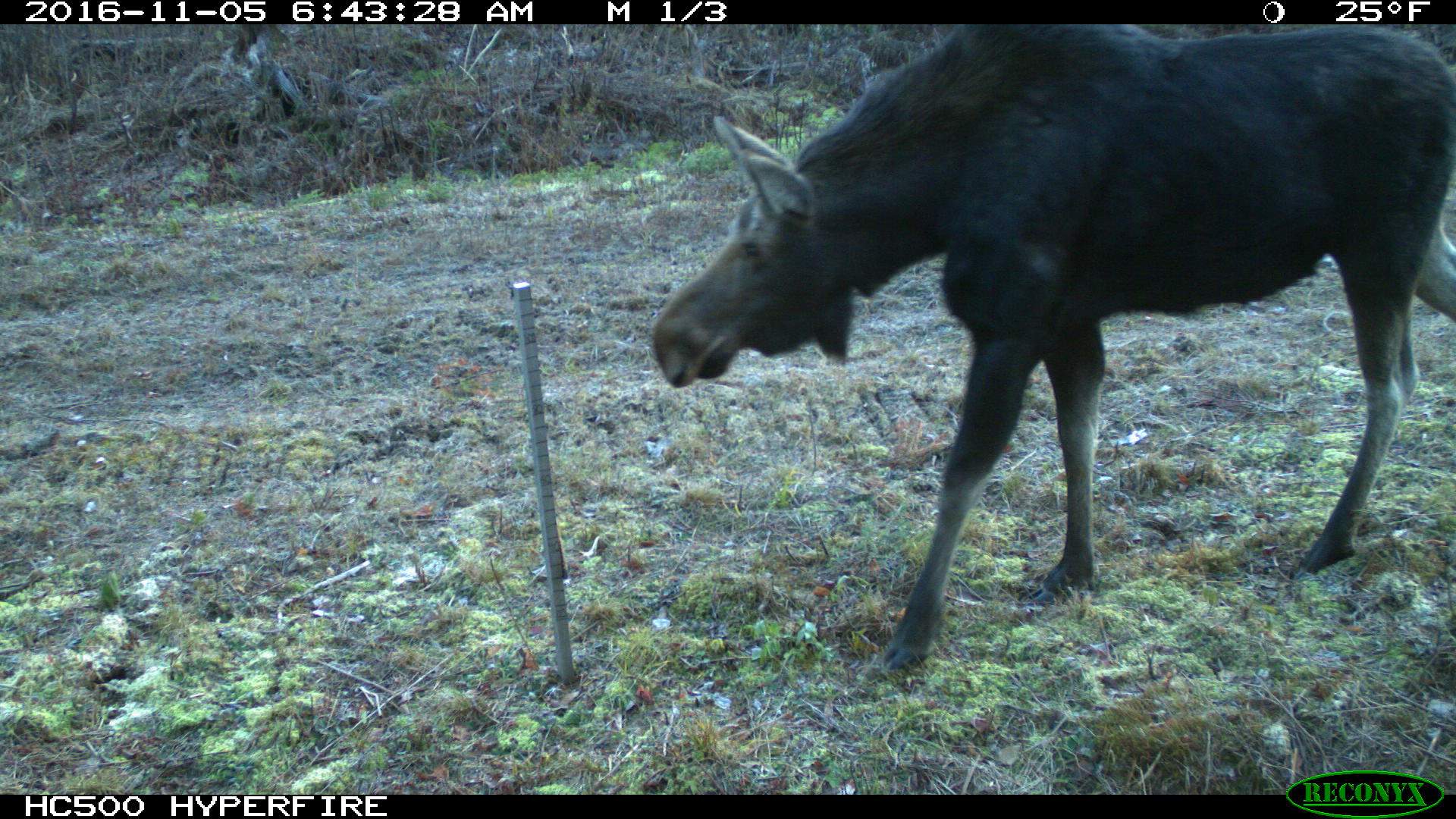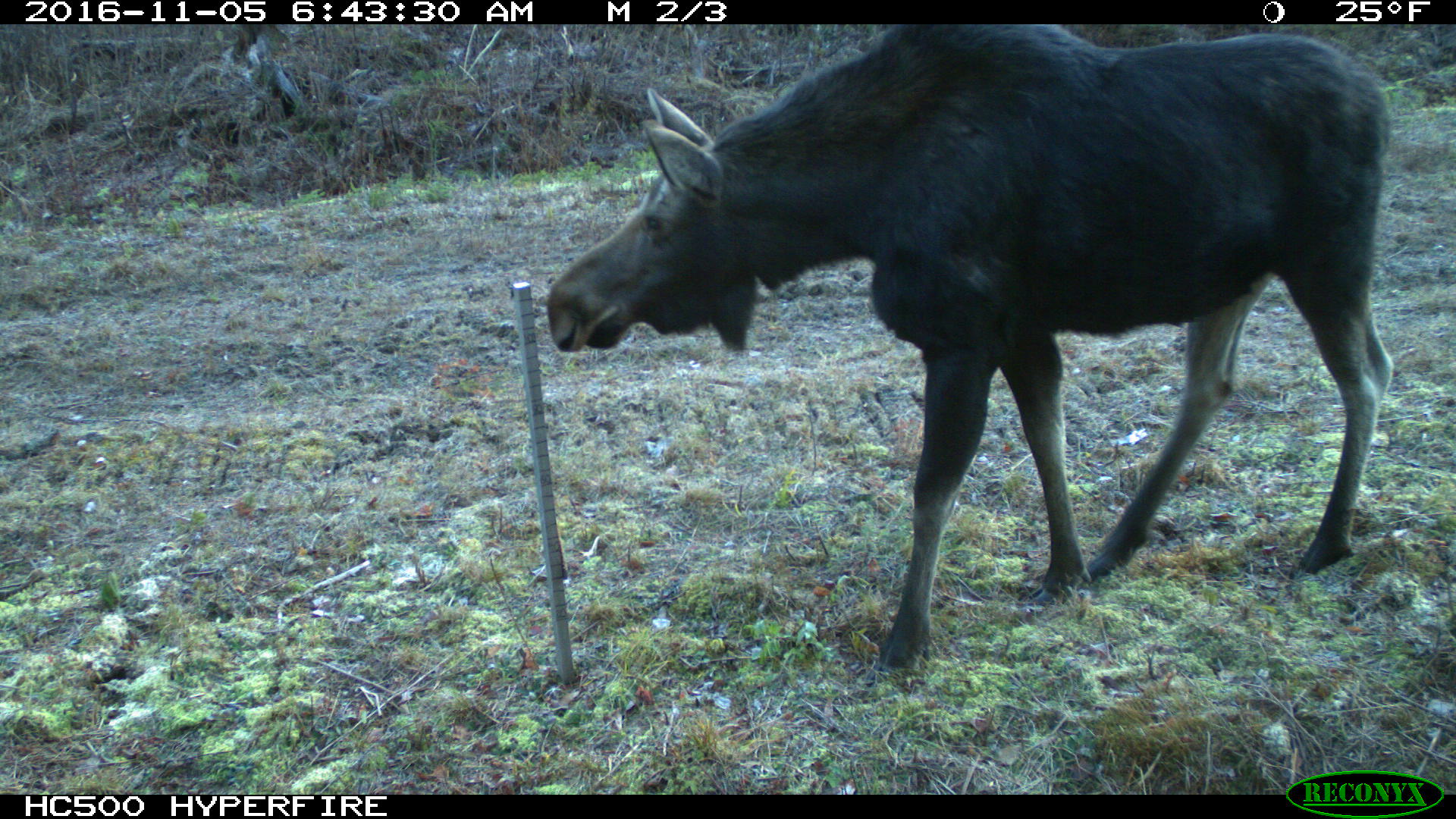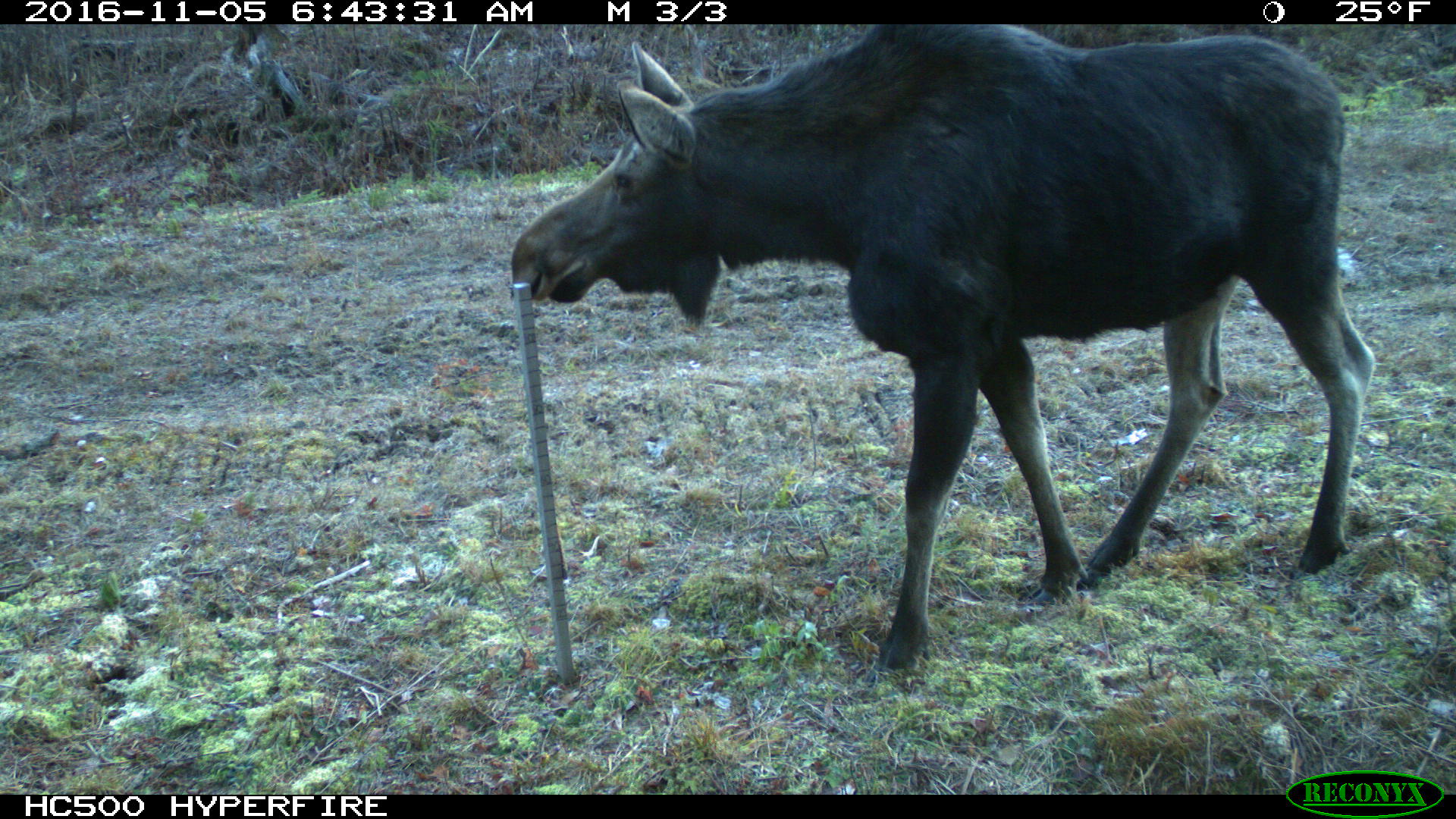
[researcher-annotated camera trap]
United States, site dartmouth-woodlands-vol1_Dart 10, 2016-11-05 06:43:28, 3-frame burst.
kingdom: Animalia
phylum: Chordata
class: Mammalia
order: Artiodactyla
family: Cervidae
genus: Alces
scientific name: Alces alces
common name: moose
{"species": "moose (Alces alces)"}